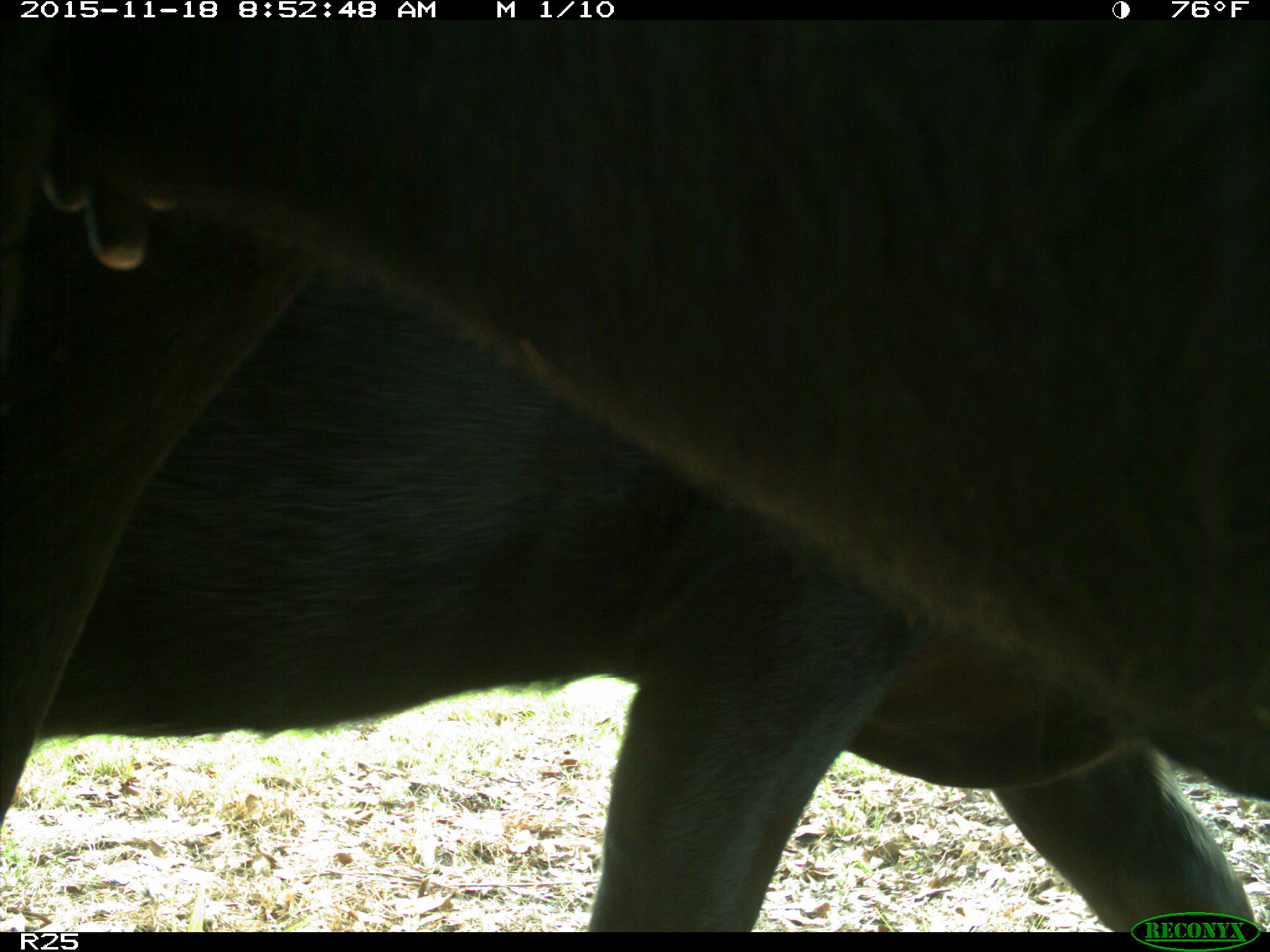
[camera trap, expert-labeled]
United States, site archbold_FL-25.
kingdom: Animalia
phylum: Chordata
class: Mammalia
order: Artiodactyla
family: Bovidae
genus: Bos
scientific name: Bos taurus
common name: domestic cow